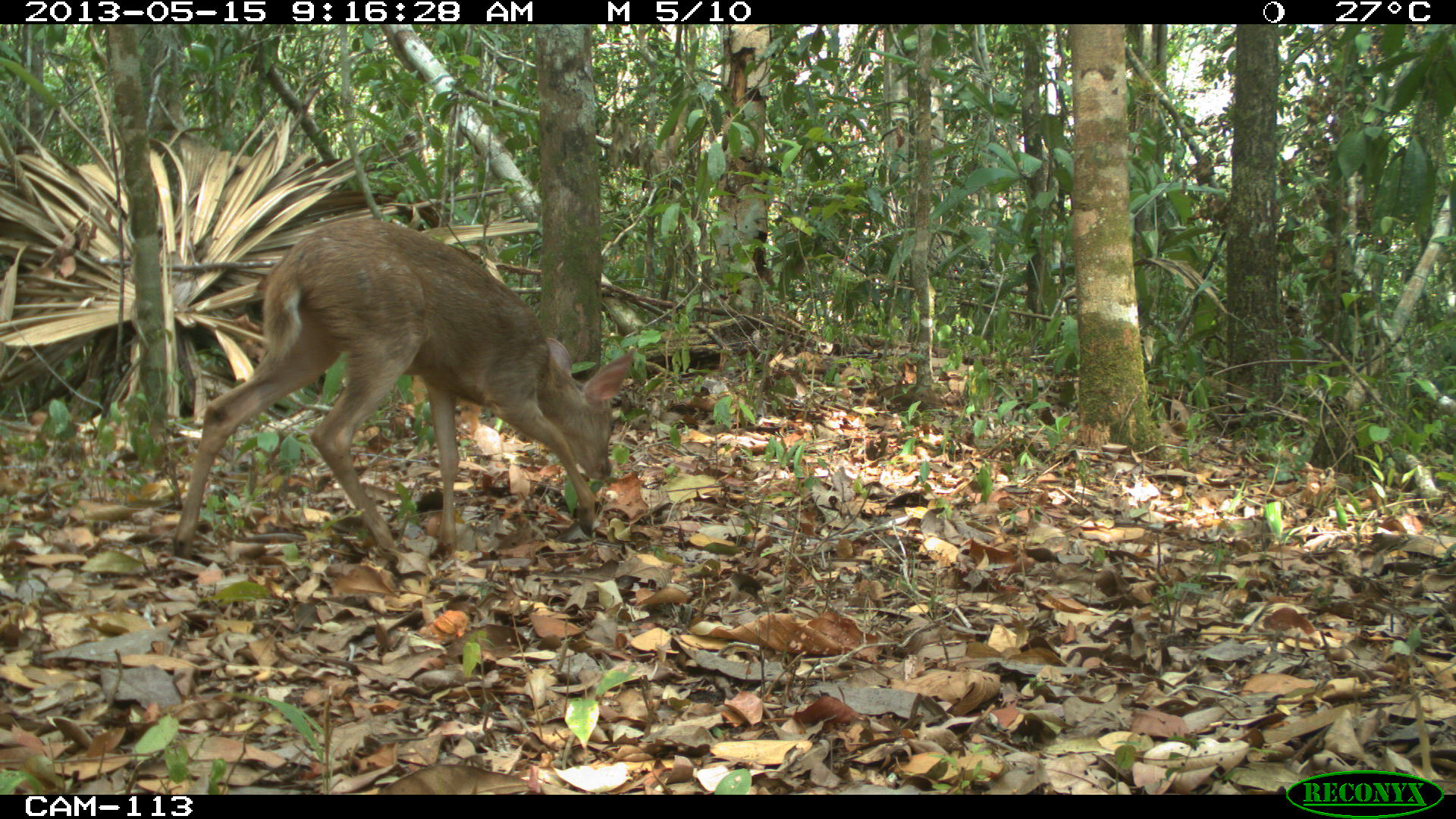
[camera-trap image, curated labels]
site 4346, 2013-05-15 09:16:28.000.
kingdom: Animalia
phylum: Chordata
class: Mammalia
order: Artiodactyla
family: Cervidae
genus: Odocoileus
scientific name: Odocoileus pandora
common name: yucatán brown brocket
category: mazama pandora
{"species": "mazama pandora (yucatán brown brocket) (Odocoileus pandora)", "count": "1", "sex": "female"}